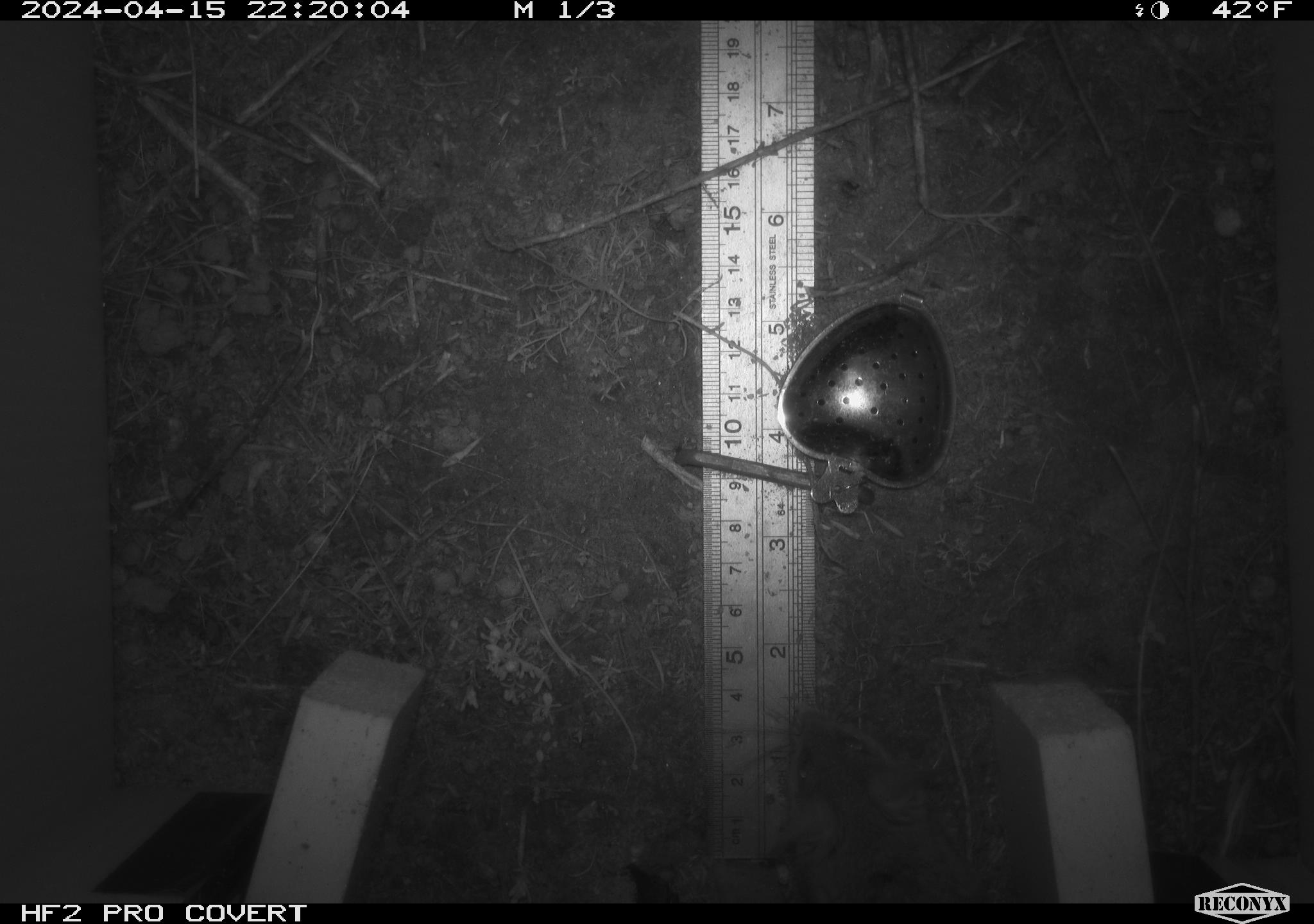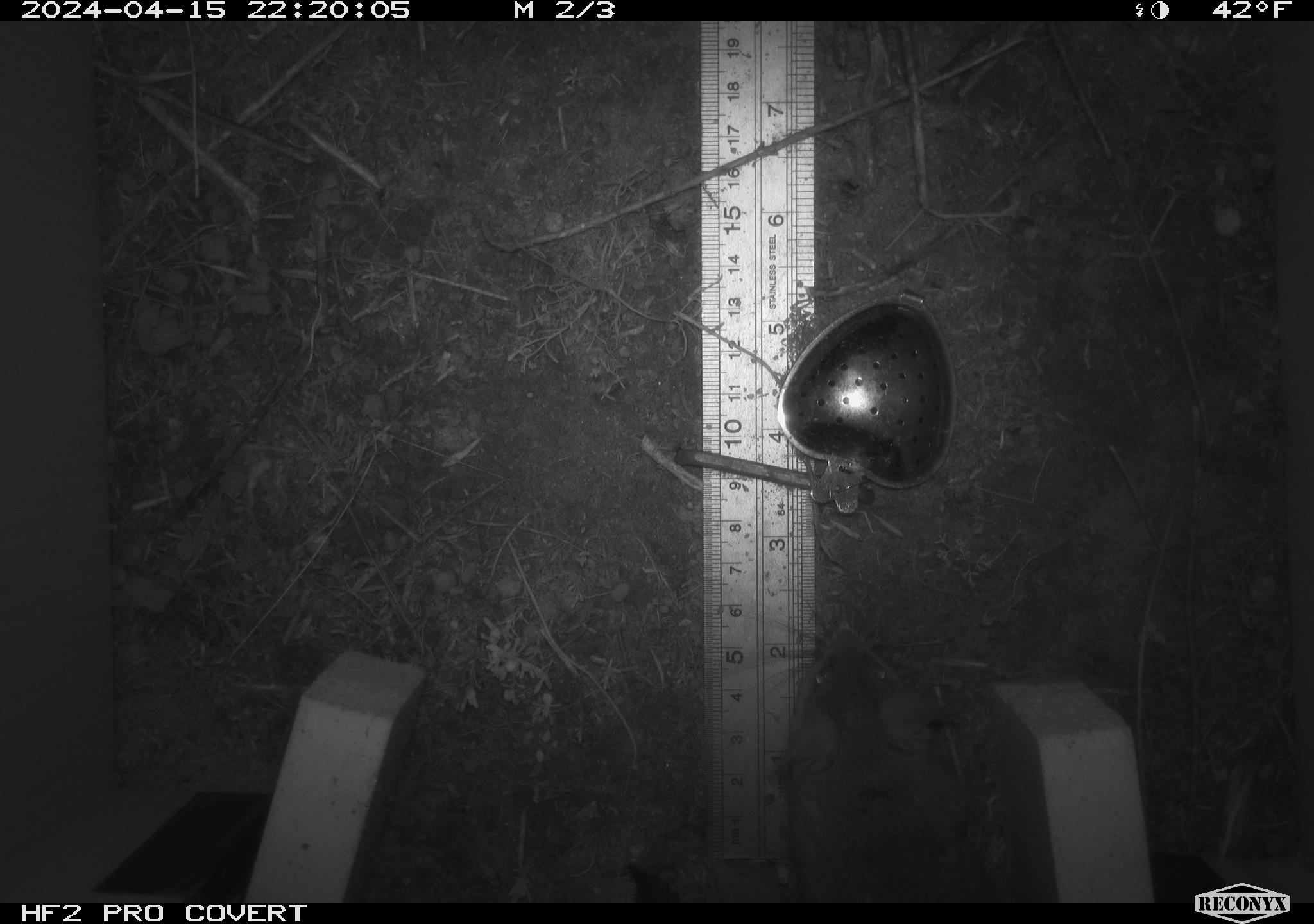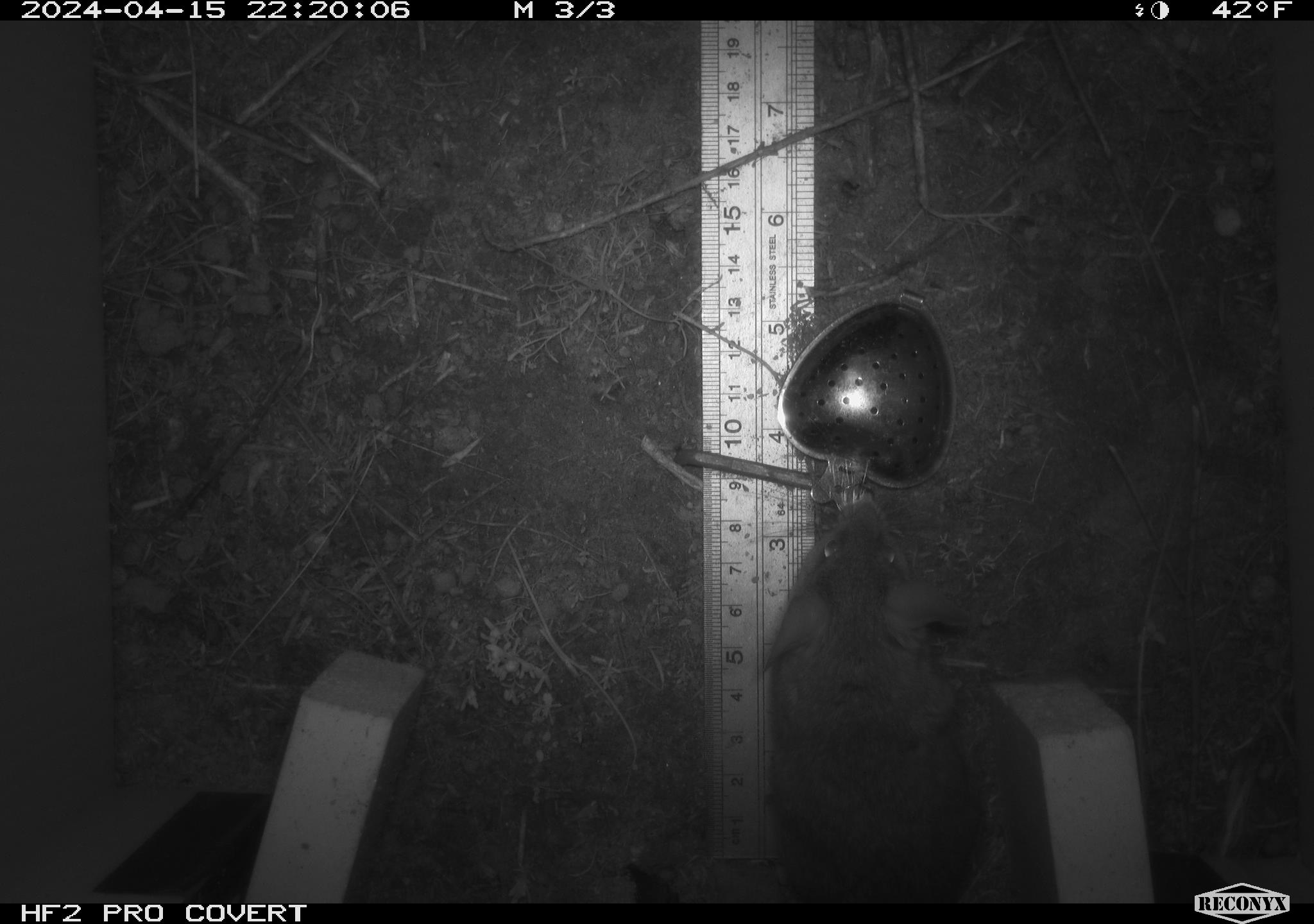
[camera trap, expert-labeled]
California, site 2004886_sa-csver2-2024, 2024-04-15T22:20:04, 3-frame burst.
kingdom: Animalia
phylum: Chordata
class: Mammalia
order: Rodentia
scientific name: Rodentia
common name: rodent